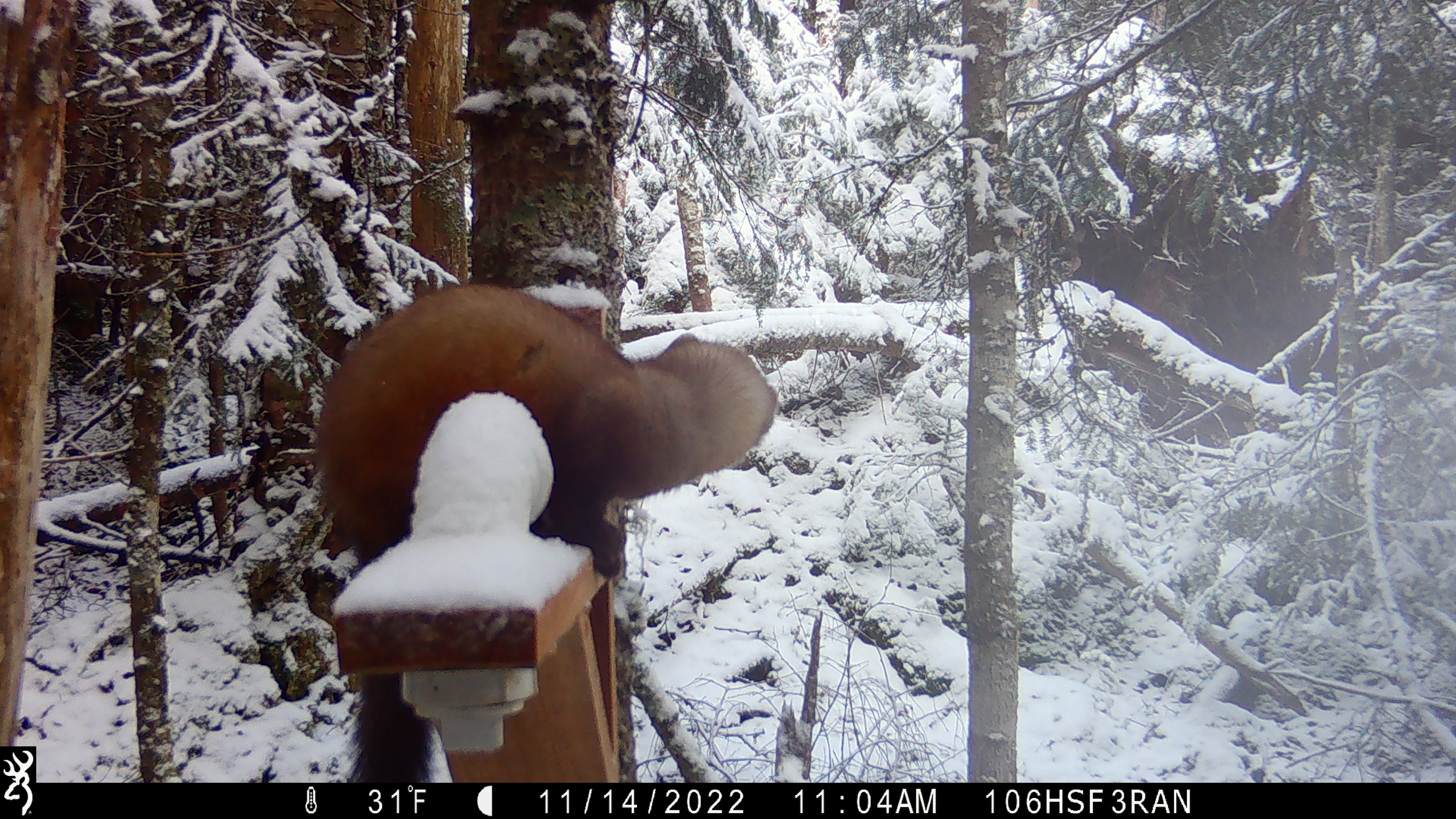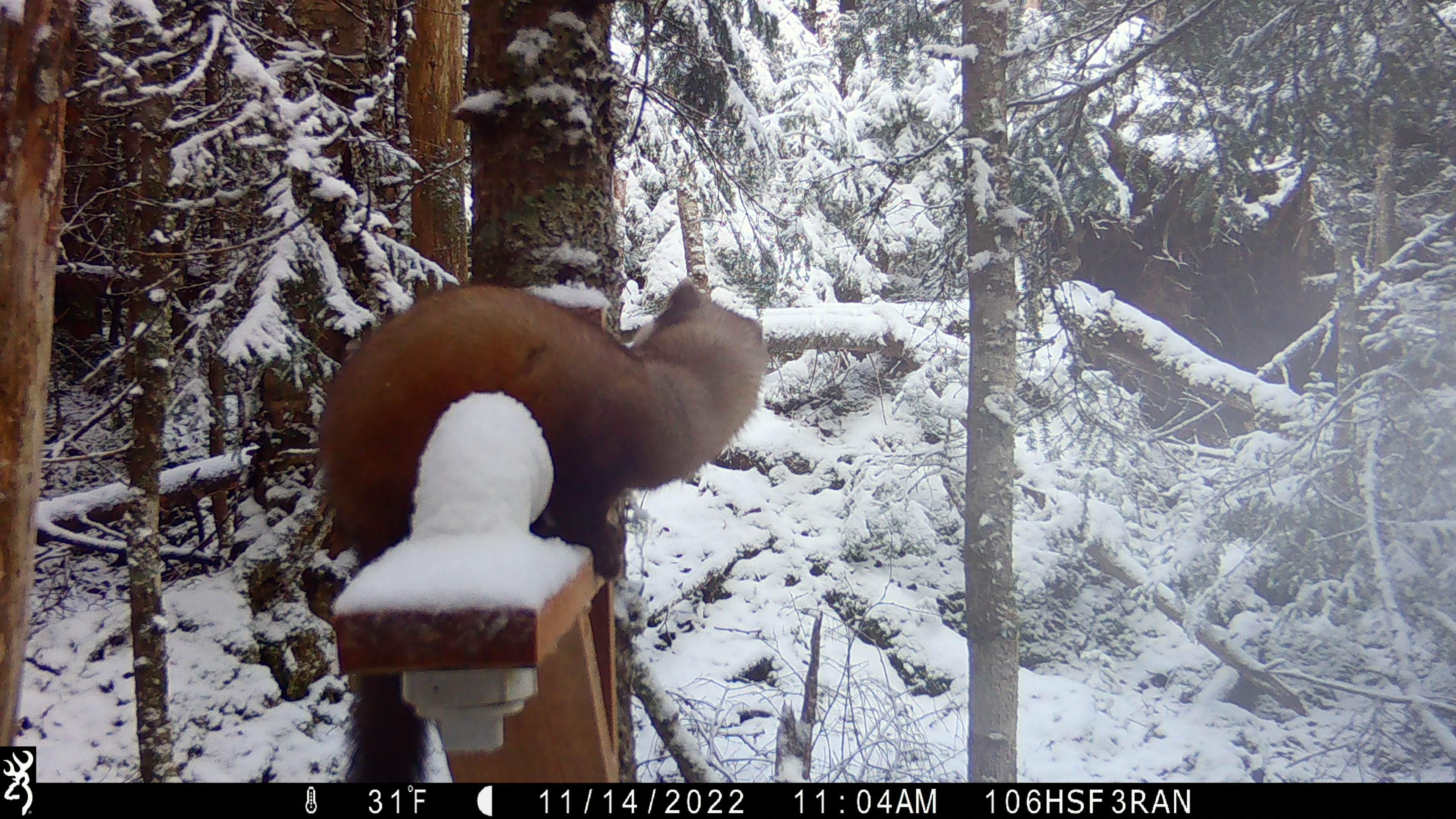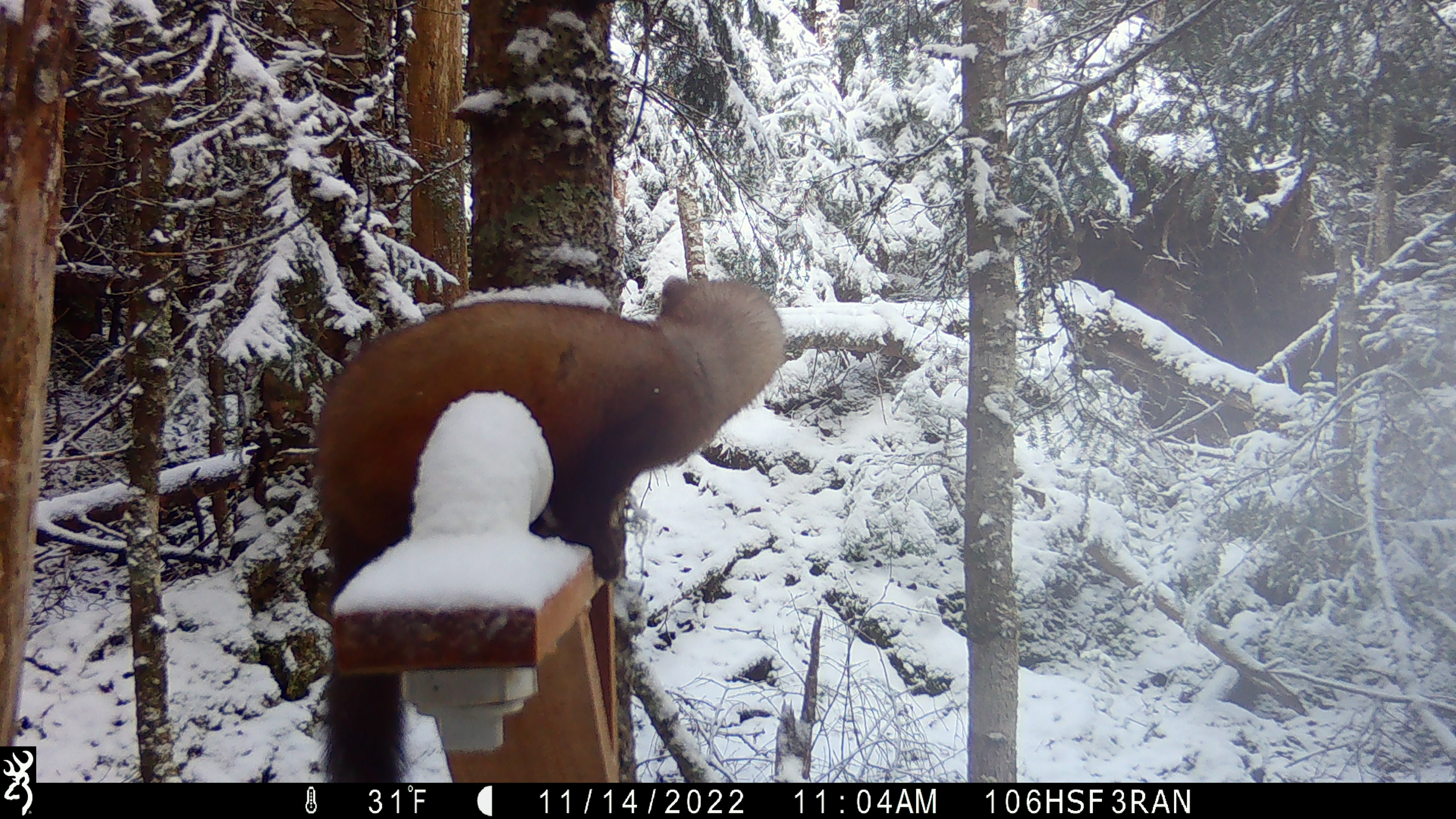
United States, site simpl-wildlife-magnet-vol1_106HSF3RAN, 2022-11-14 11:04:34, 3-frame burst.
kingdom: Animalia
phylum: Chordata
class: Mammalia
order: Carnivora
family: Mustelidae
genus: Martes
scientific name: Martes americana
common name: american marten